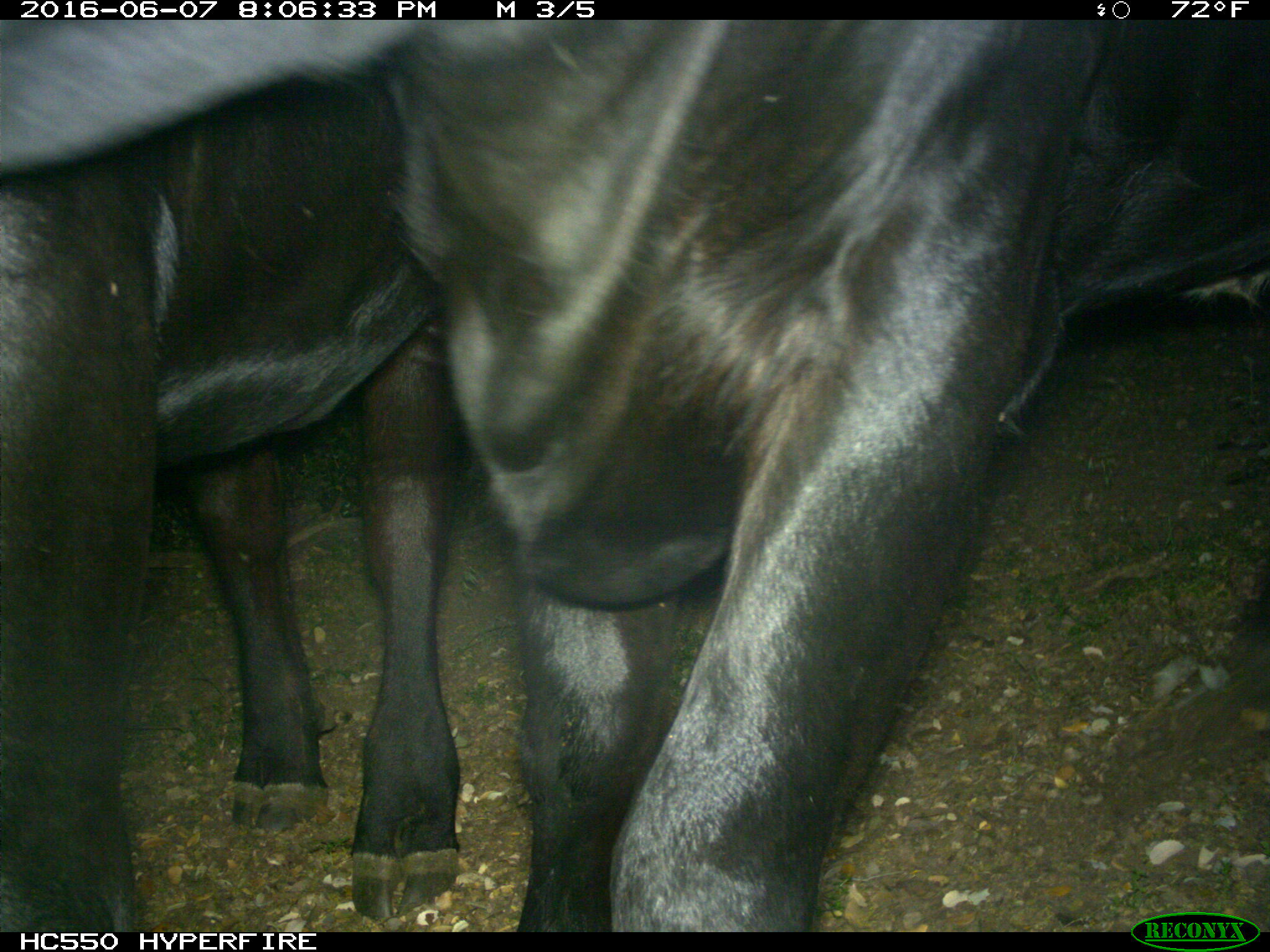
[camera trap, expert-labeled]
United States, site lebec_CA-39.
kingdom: Animalia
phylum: Chordata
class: Mammalia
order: Artiodactyla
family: Bovidae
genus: Bos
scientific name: Bos taurus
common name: domestic cow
Bos taurus (domestic cow).